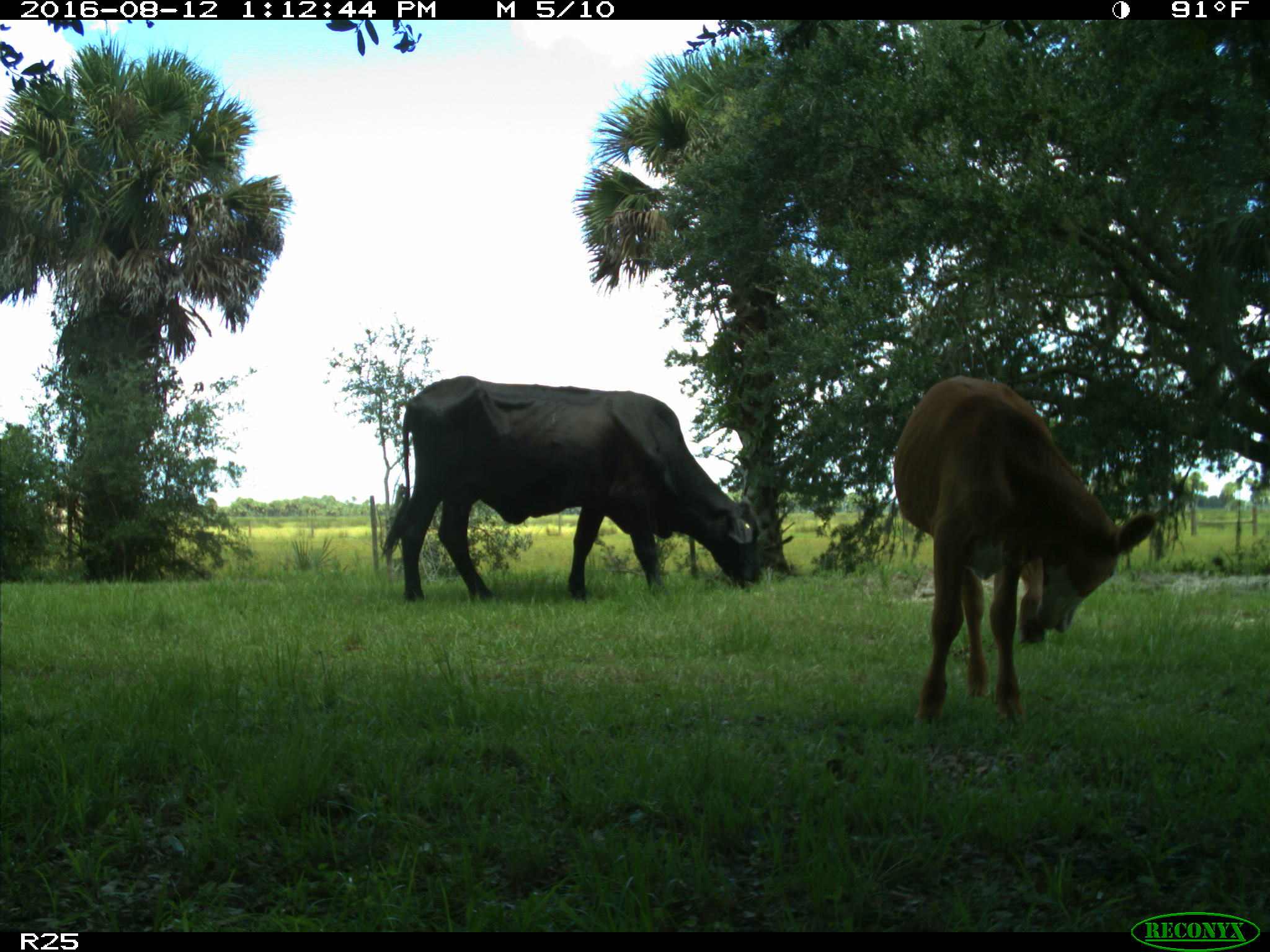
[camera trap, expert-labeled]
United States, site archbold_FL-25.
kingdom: Animalia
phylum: Chordata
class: Mammalia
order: Artiodactyla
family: Bovidae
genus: Bos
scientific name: Bos taurus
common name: domestic cow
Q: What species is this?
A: Bos taurus (domestic cow).